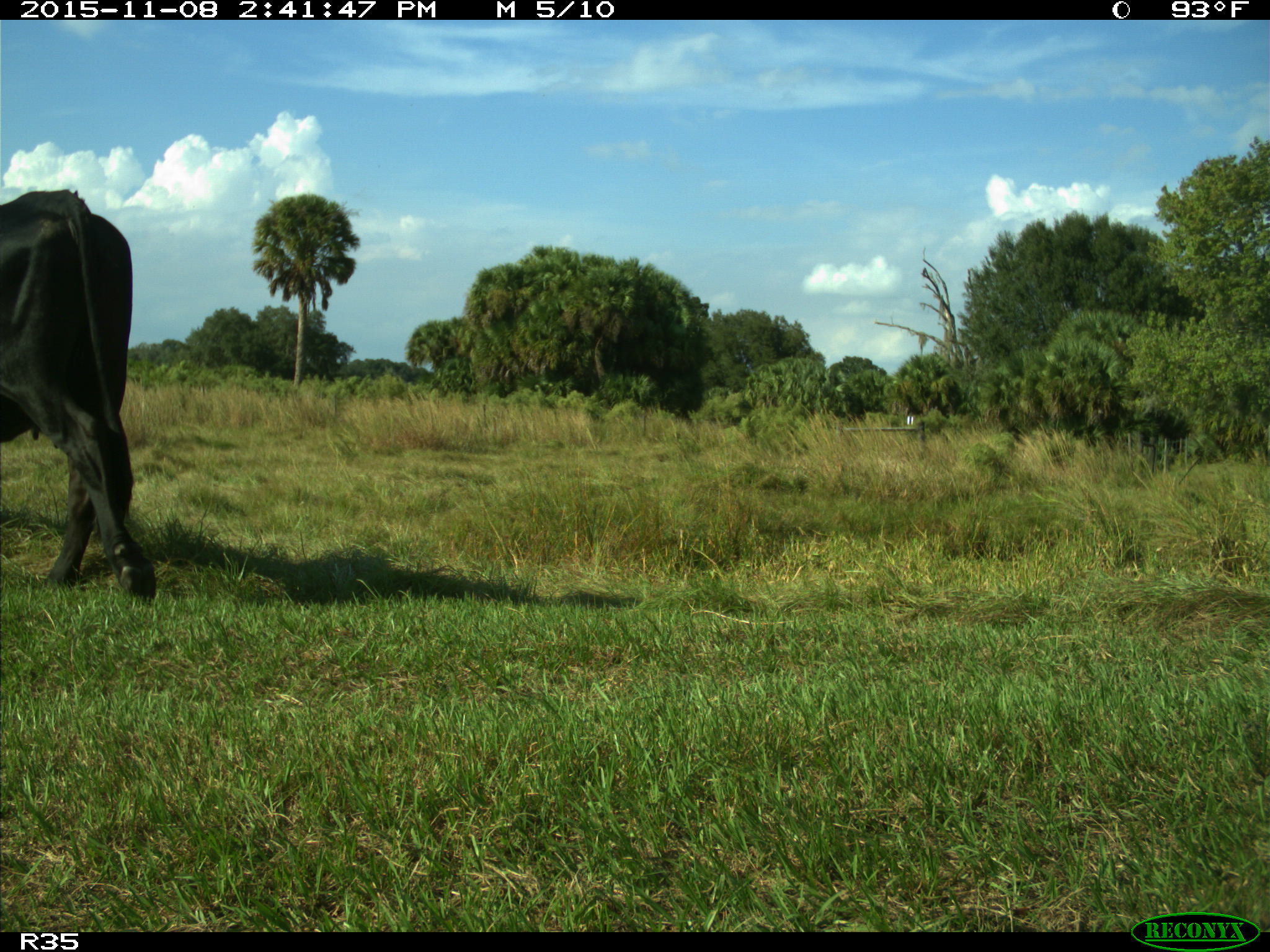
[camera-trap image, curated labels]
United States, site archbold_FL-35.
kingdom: Animalia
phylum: Chordata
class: Mammalia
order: Artiodactyla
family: Bovidae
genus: Bos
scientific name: Bos taurus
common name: domestic cow